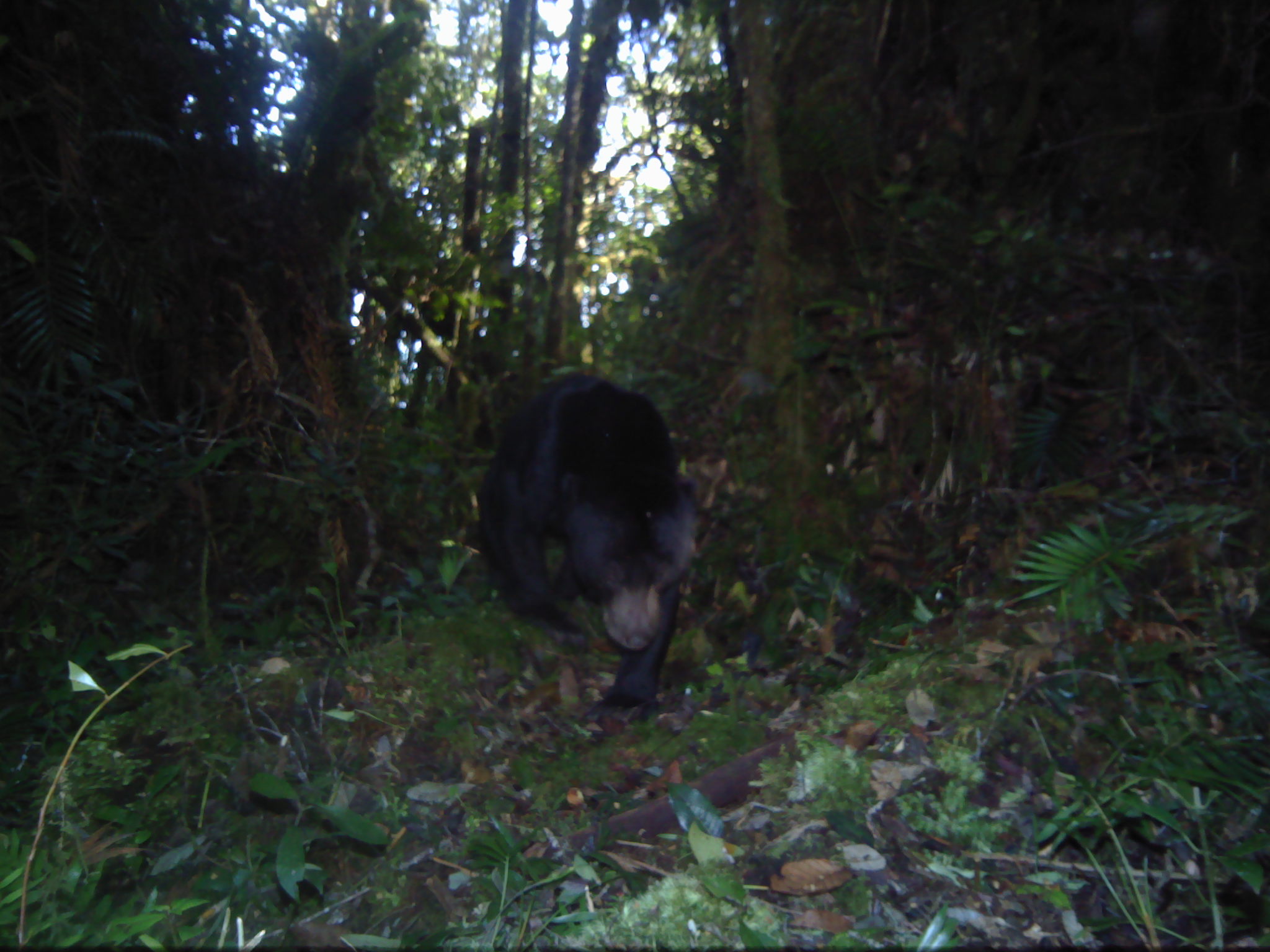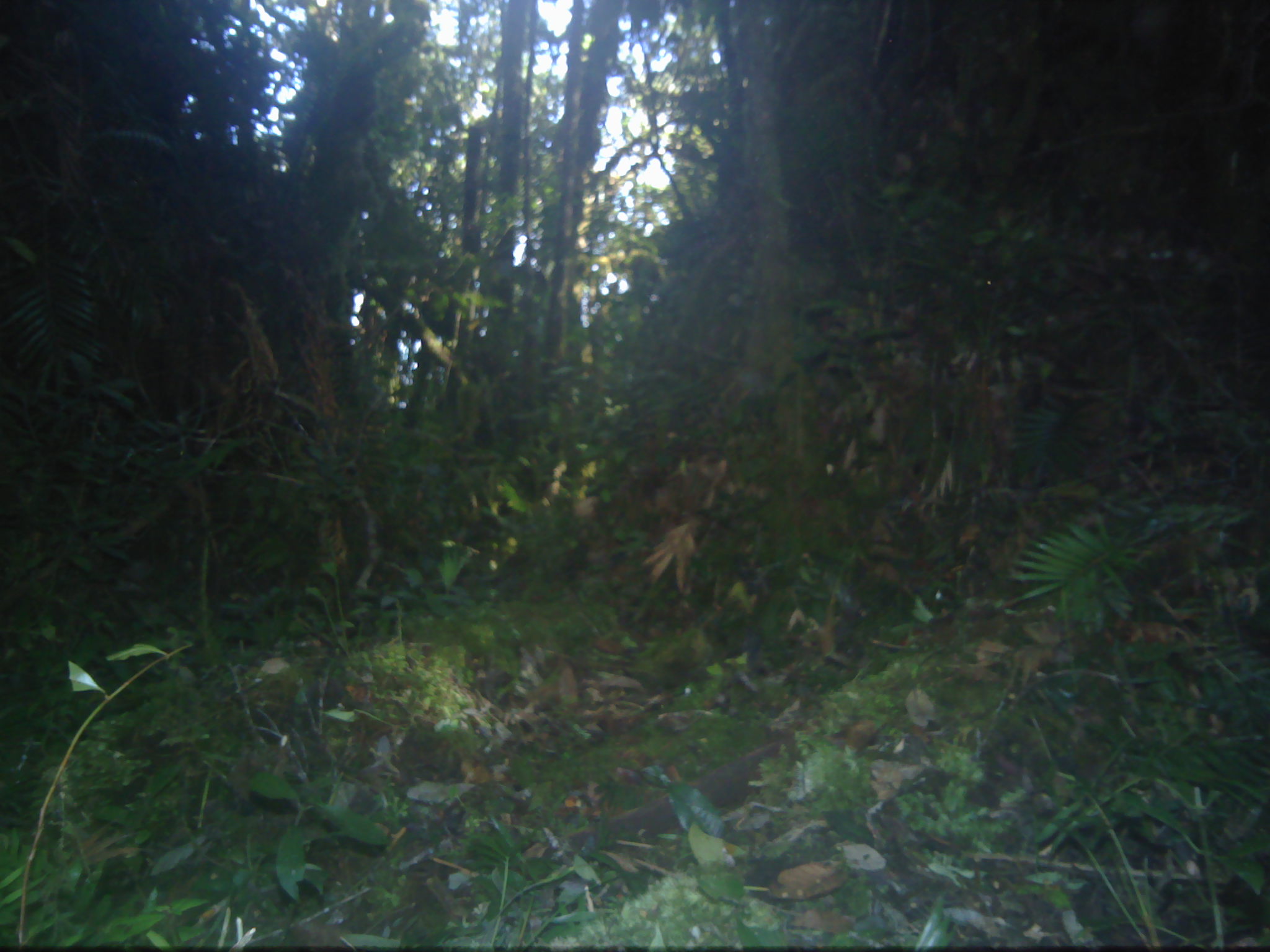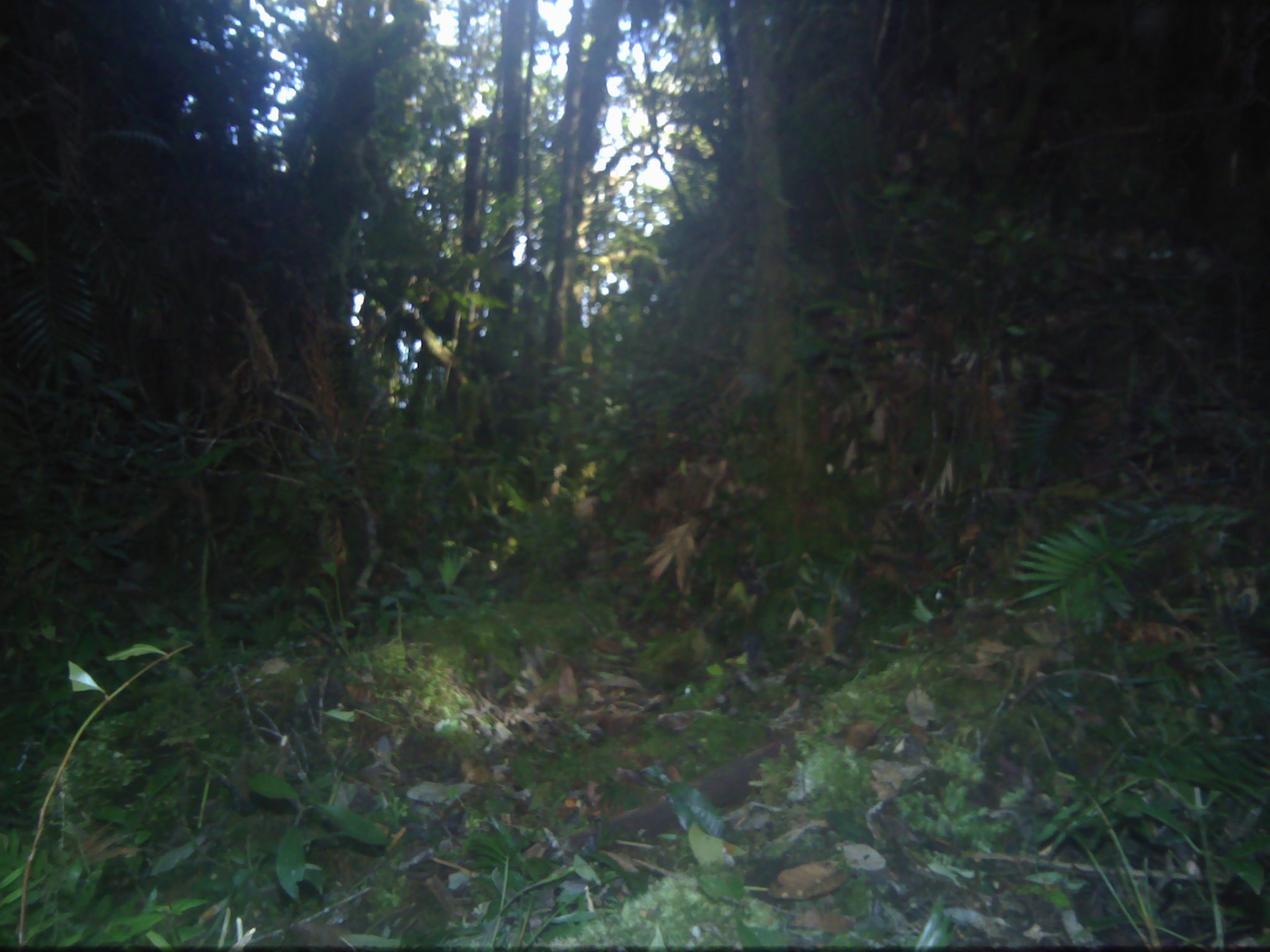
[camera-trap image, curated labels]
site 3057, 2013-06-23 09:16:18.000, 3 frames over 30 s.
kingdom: Animalia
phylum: Chordata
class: Mammalia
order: Carnivora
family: Ursidae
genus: Helarctos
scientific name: Helarctos malayanus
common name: sun bear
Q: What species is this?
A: Helarctos malayanus (sun bear).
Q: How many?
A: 1.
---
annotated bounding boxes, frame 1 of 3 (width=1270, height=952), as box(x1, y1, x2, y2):
helarctos malayanus: box(479, 371, 694, 728)